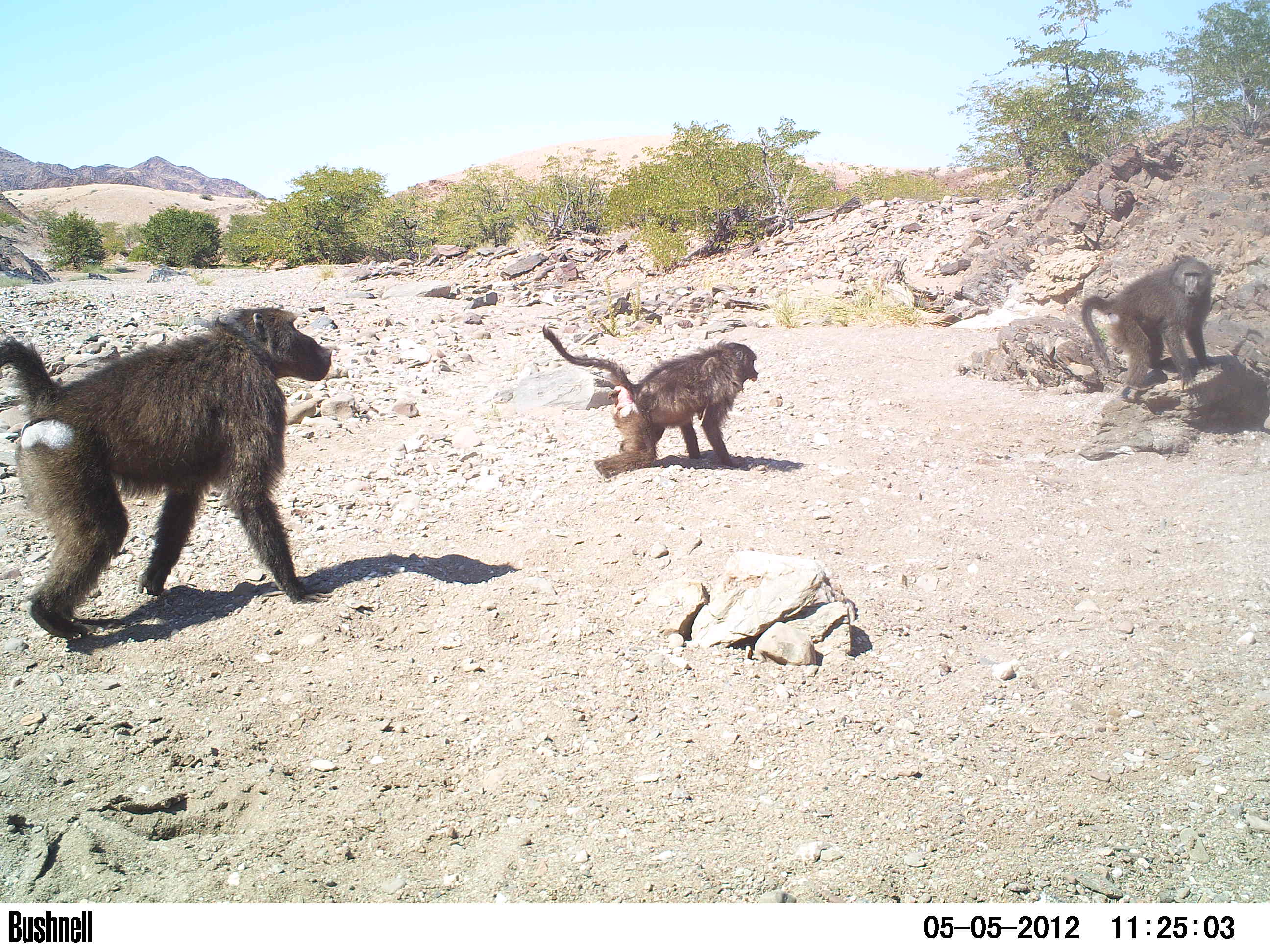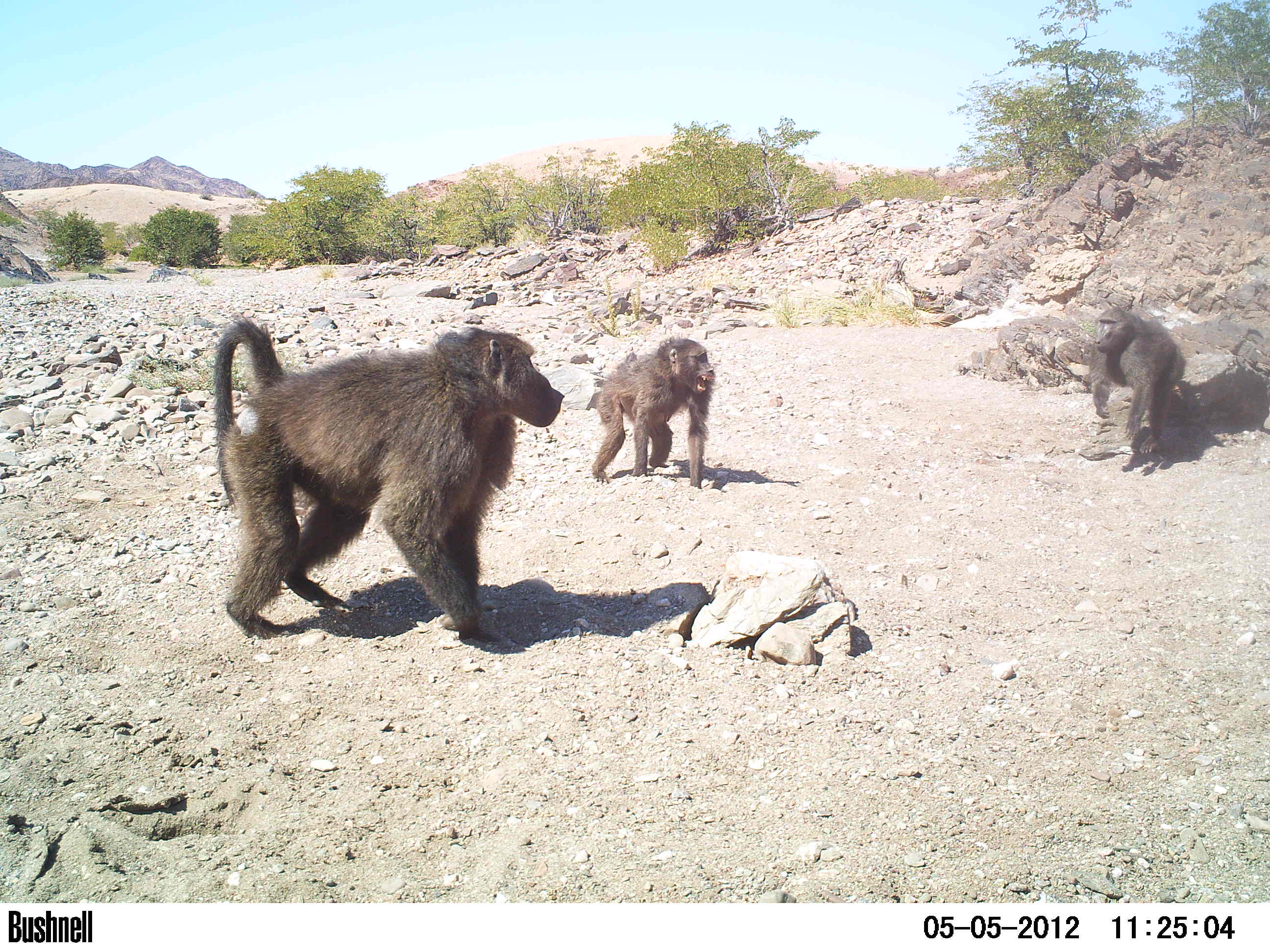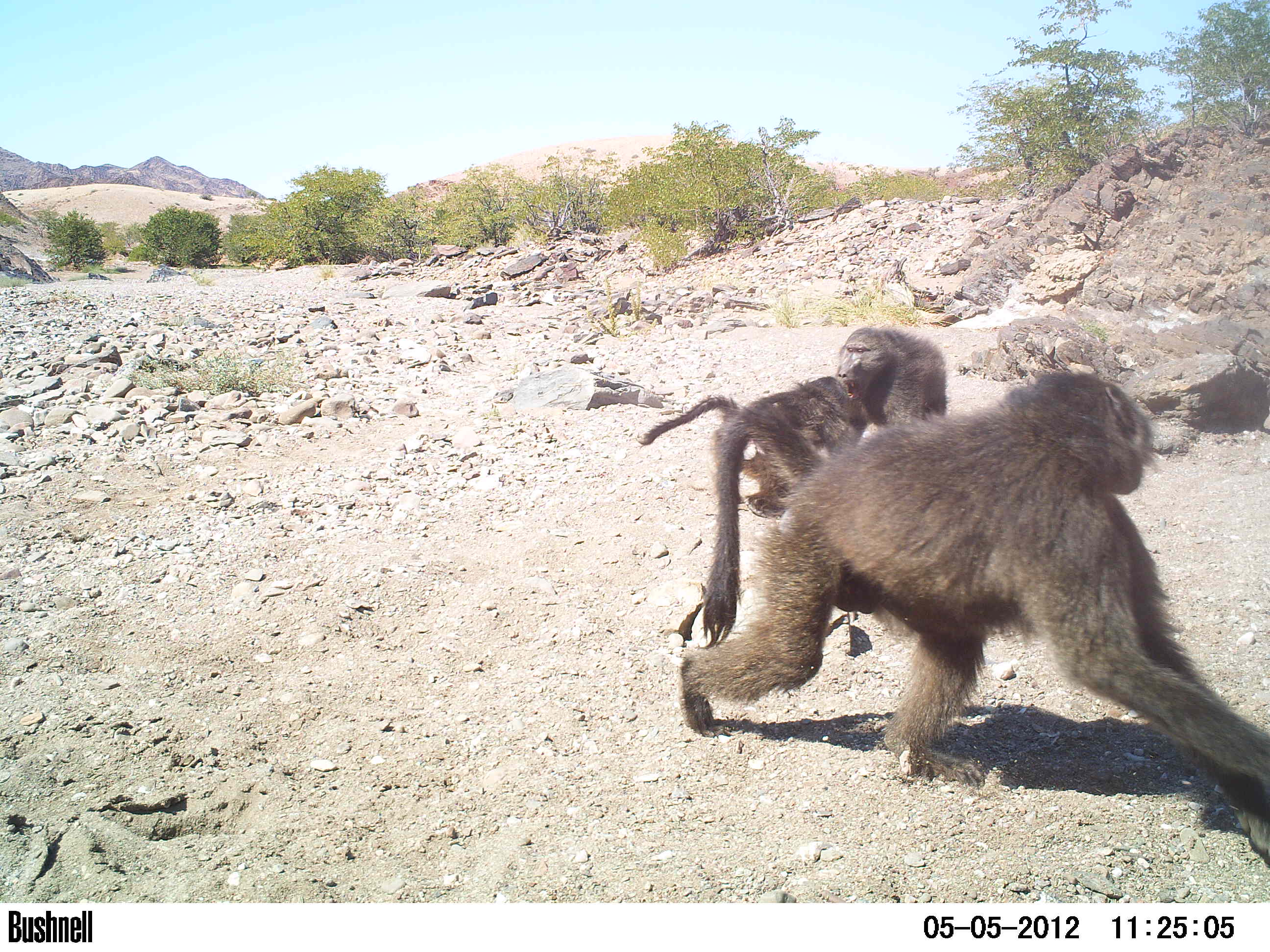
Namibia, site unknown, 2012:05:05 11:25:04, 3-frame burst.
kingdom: Animalia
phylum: Chordata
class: Mammalia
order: Primates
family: Cercopithecidae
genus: Papio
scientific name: Papio anubis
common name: olive baboon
Papio anubis (olive baboon).